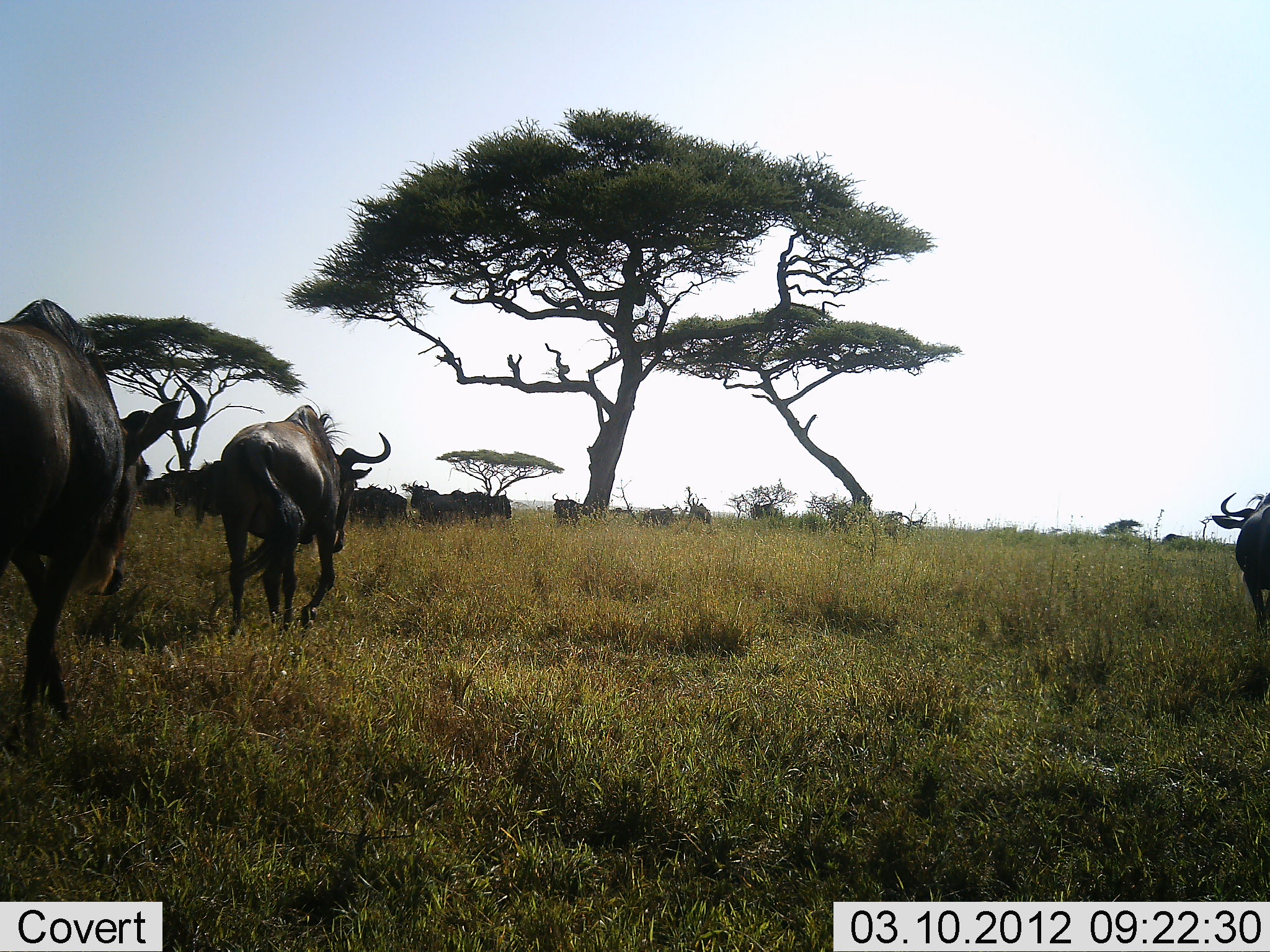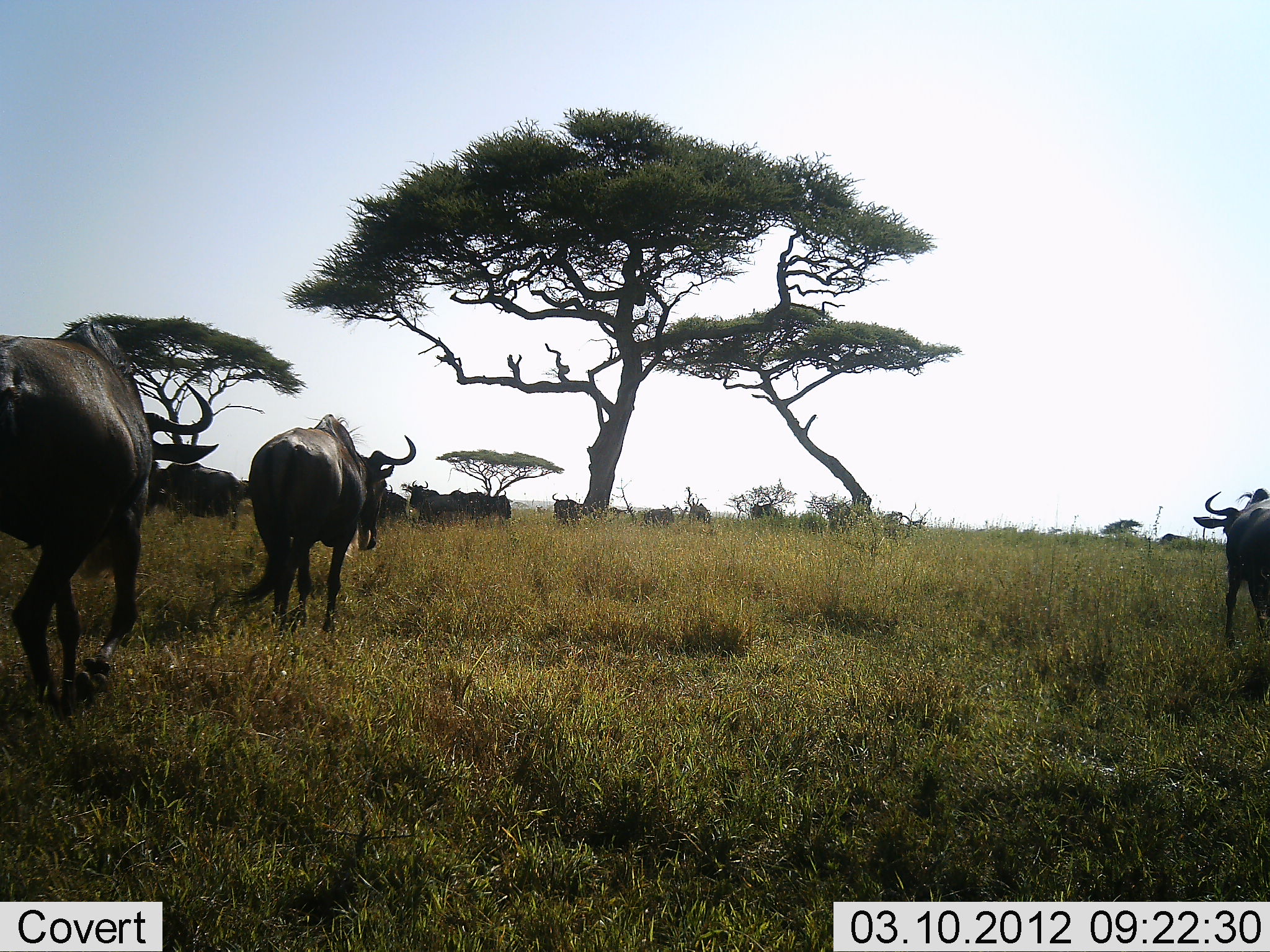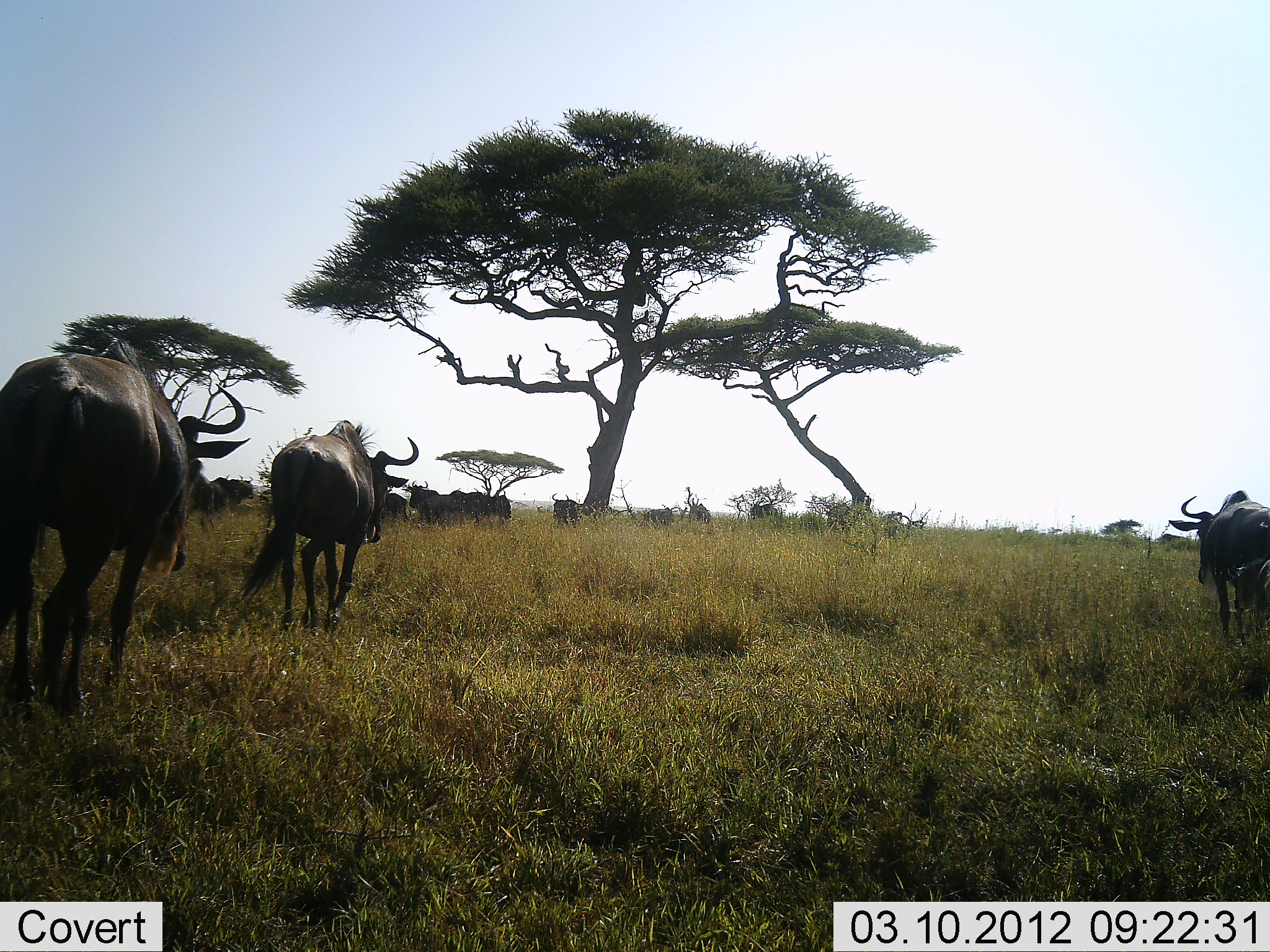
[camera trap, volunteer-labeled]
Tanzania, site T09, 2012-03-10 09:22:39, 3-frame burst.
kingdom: Animalia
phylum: Chordata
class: Mammalia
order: Artiodactyla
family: Bovidae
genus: Connochaetes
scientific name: Connochaetes taurinus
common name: blue wildebeest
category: wildebeest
Wildebeest (blue wildebeest) (Connochaetes taurinus), count 11-50. Behavior (volunteer vote fractions): standing 50%, resting 6%, moving 100%, interacting 0%. Young present (vote fraction): 0%. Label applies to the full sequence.